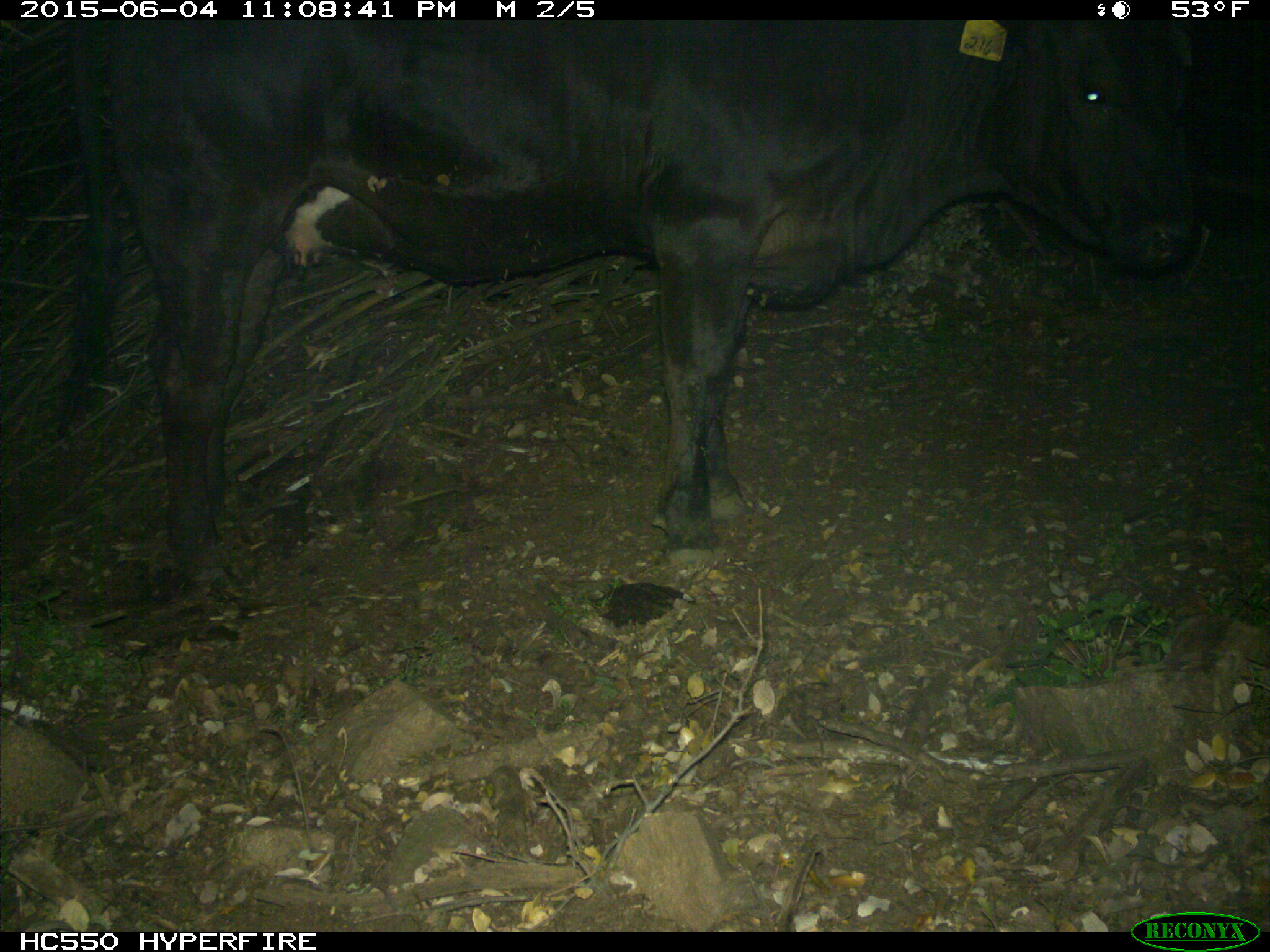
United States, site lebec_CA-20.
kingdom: Animalia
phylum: Chordata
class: Mammalia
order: Artiodactyla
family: Bovidae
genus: Bos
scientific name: Bos taurus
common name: domestic cow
Bos taurus (domestic cow).